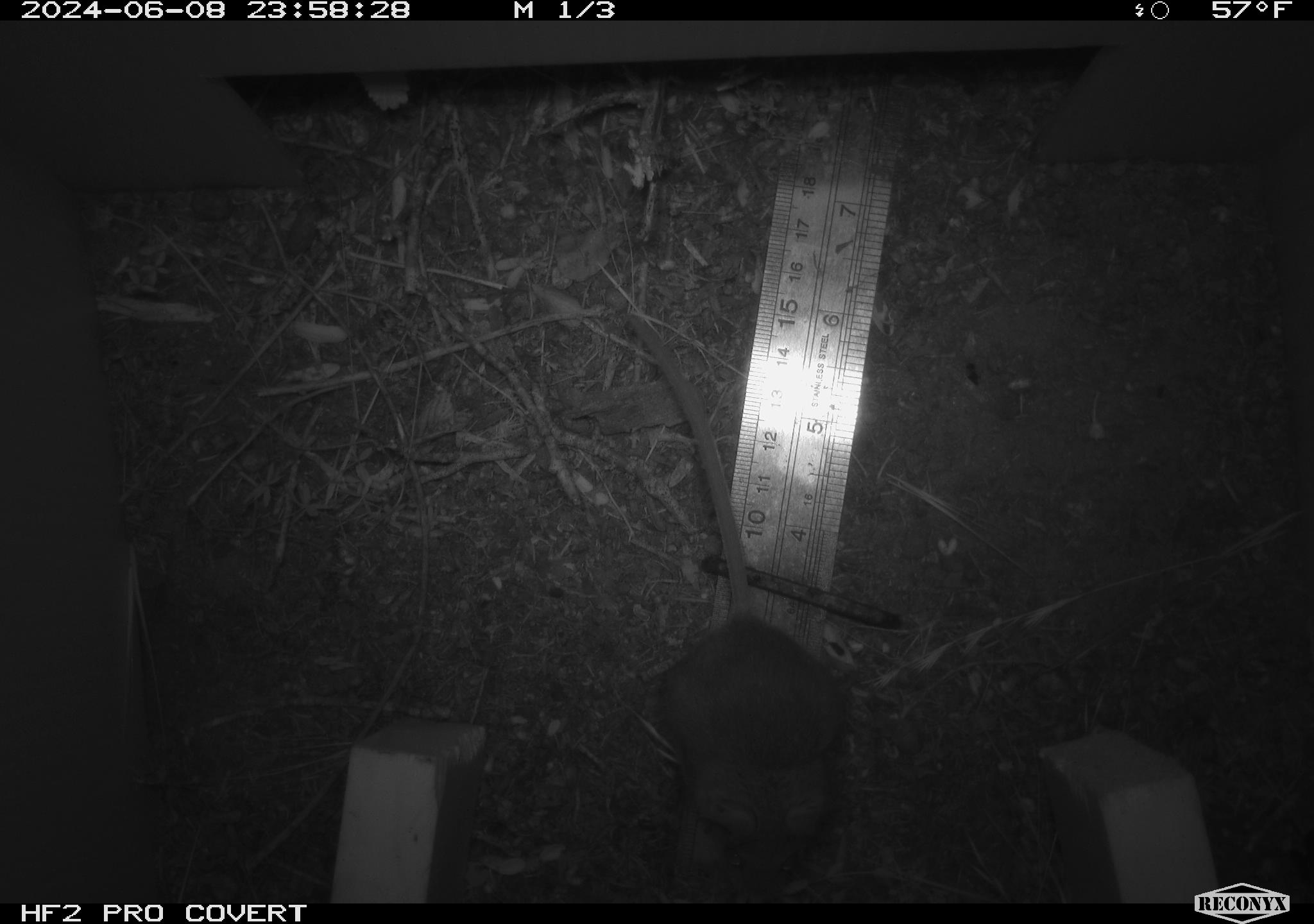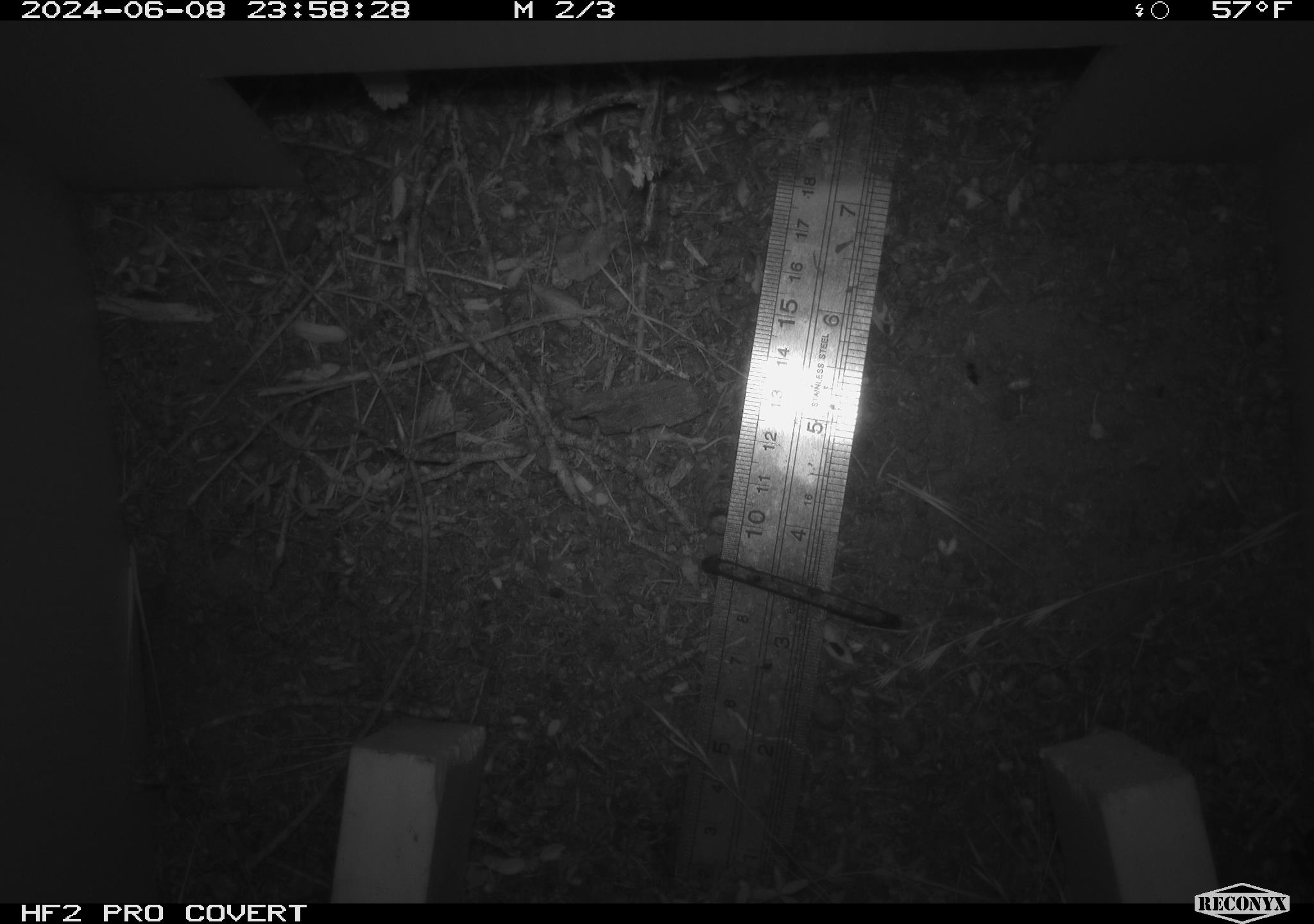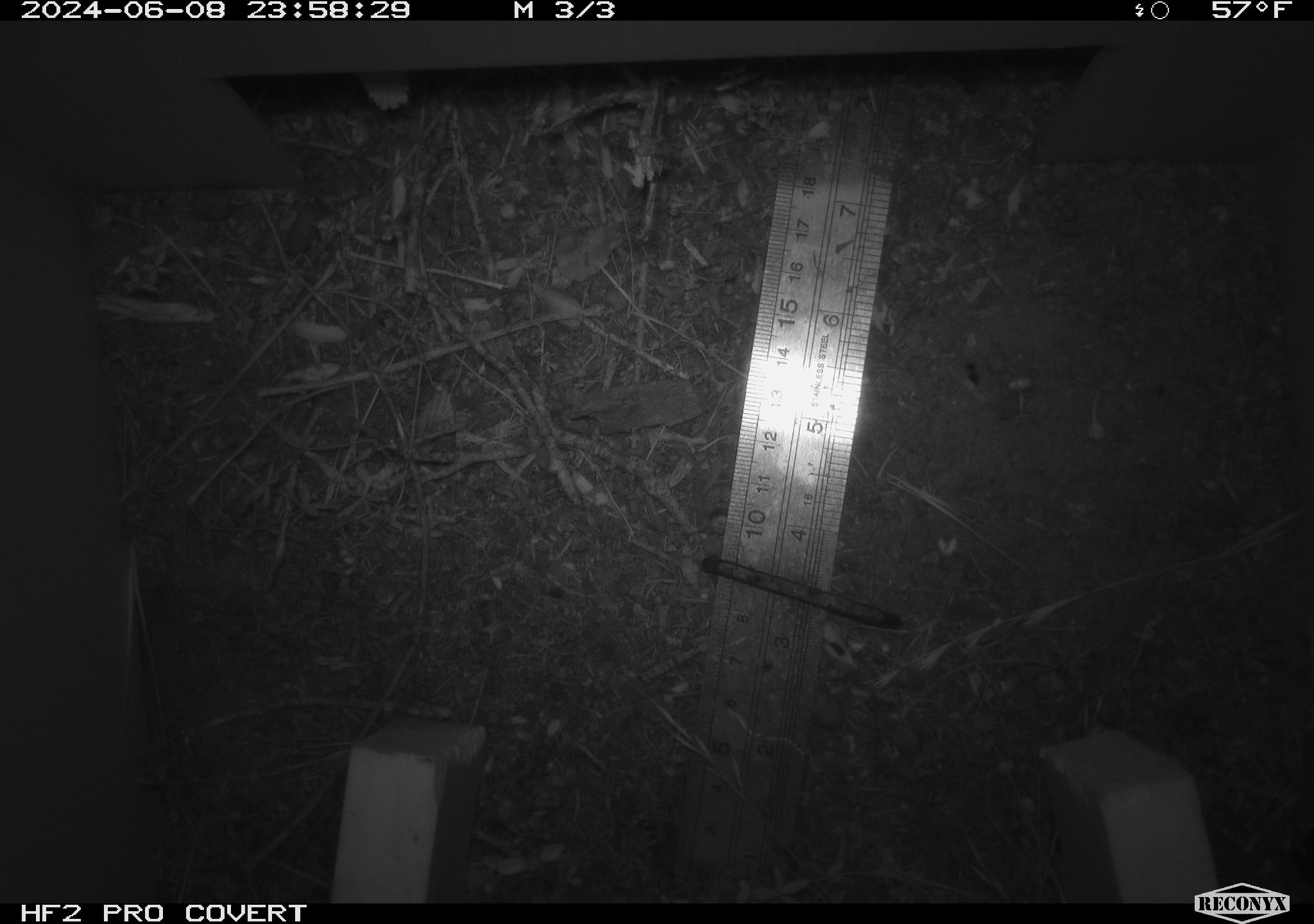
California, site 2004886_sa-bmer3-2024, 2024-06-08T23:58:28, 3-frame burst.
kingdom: Animalia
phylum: Chordata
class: Mammalia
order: Rodentia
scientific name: Rodentia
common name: mouse species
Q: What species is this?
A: Mouse species (Rodentia).